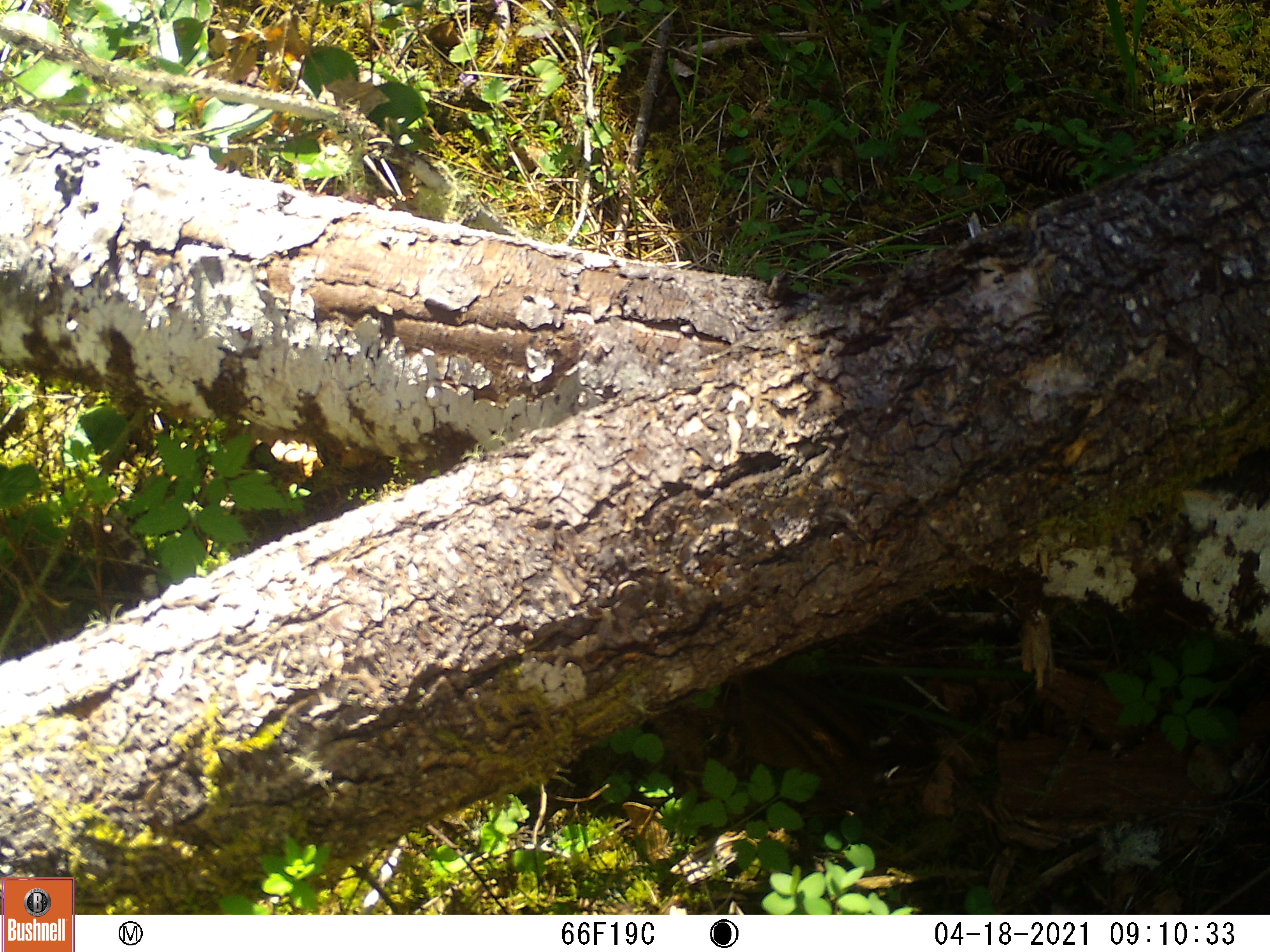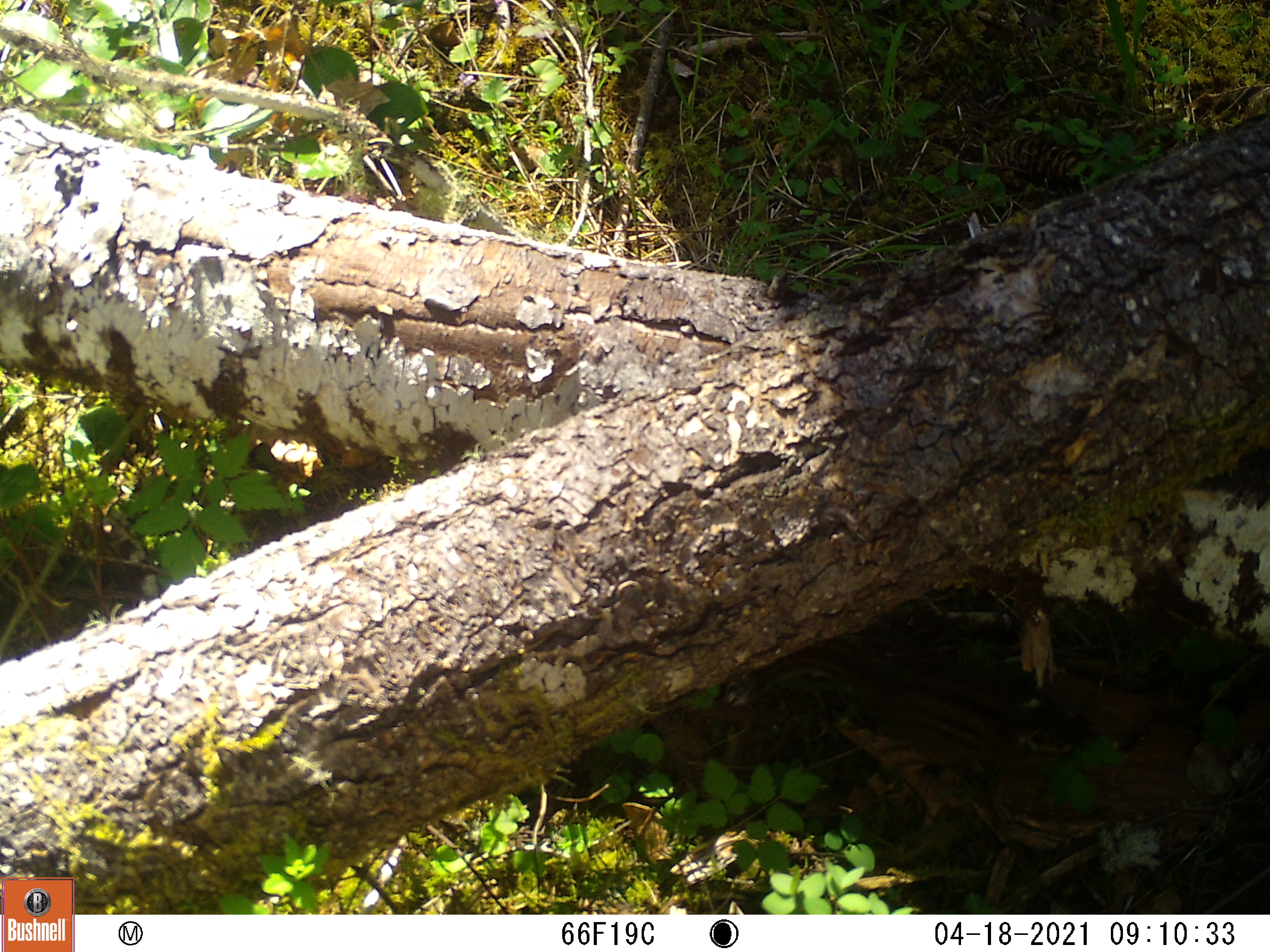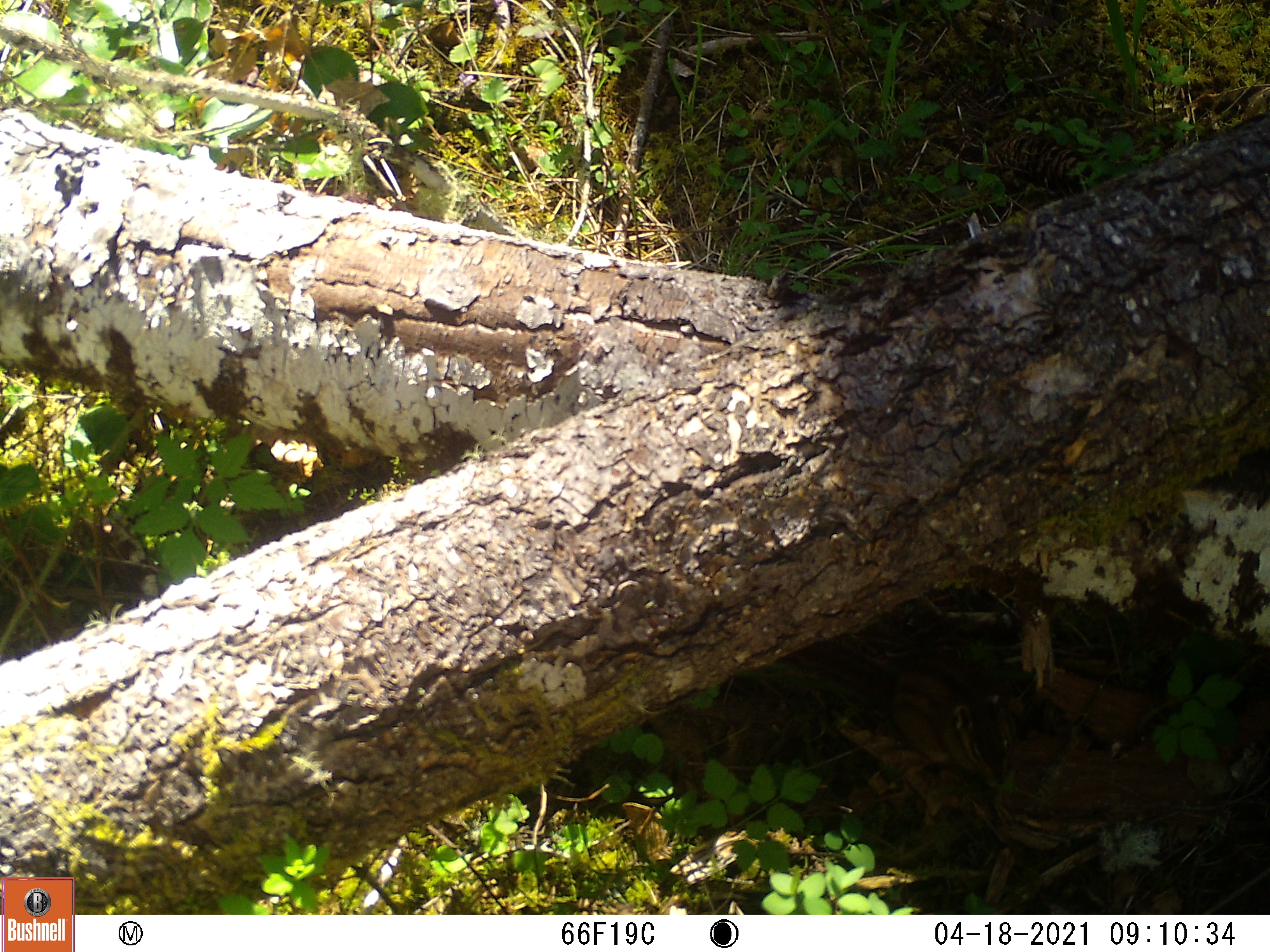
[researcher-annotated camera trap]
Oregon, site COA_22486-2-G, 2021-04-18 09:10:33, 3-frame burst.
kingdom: Animalia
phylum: Chordata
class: Mammalia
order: Rodentia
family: Sciuridae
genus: Neotamias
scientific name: Neotamias townsendii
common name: townsend's chipmunk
Townsend's chipmunk (Neotamias townsendii).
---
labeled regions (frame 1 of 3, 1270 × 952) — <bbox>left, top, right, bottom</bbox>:
townsend's chipmunk: <bbox>706, 673, 893, 803</bbox>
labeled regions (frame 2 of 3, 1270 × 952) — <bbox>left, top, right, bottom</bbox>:
townsend's chipmunk: <bbox>739, 635, 1035, 785</bbox>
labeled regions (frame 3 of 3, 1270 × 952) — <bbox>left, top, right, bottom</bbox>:
townsend's chipmunk: <bbox>794, 632, 1022, 797</bbox>